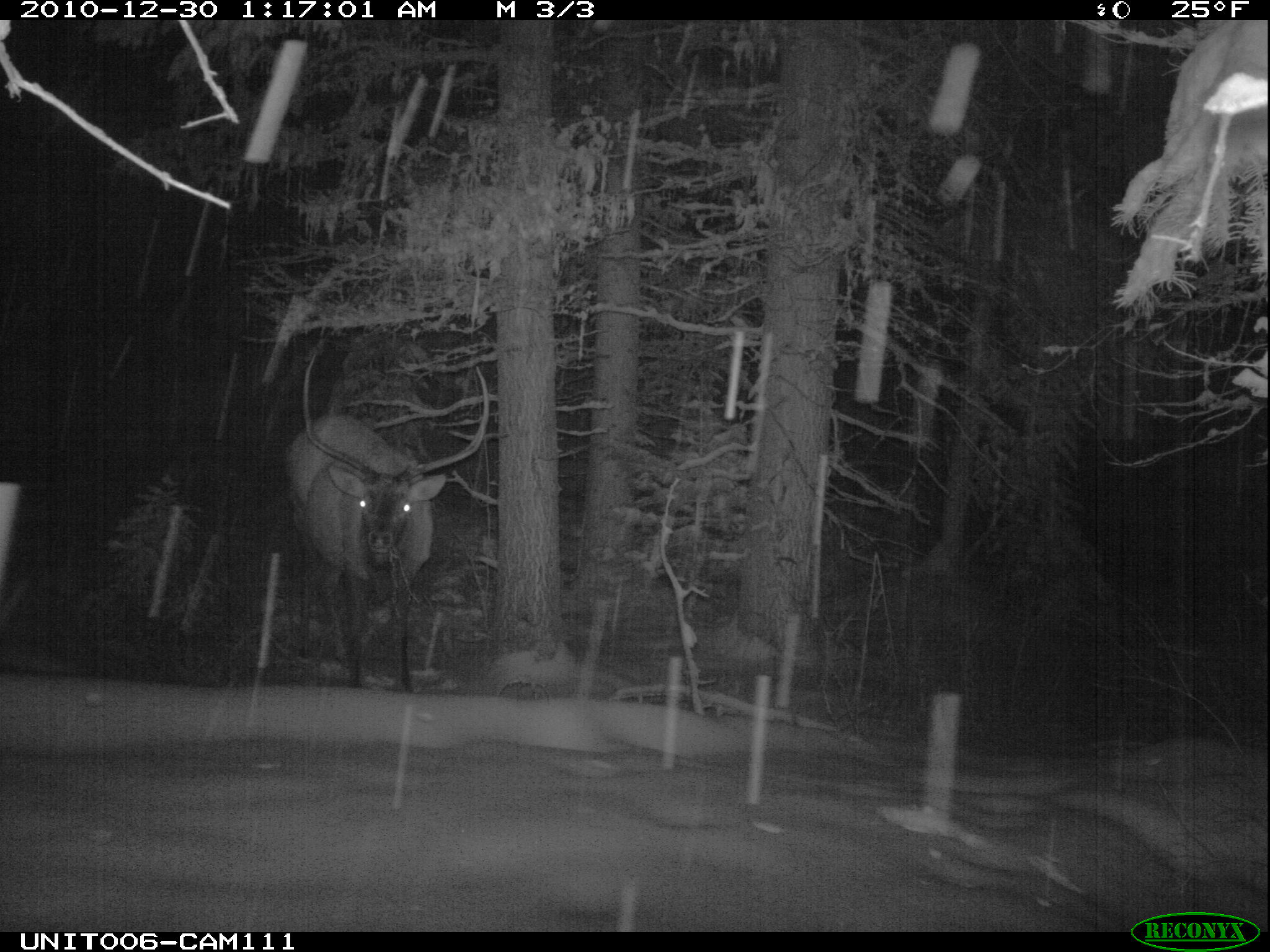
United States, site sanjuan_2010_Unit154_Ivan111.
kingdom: Animalia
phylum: Chordata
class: Mammalia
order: Artiodactyla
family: Cervidae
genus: Cervus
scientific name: Cervus elaphus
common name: red deer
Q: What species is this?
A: Cervus elaphus (red deer).